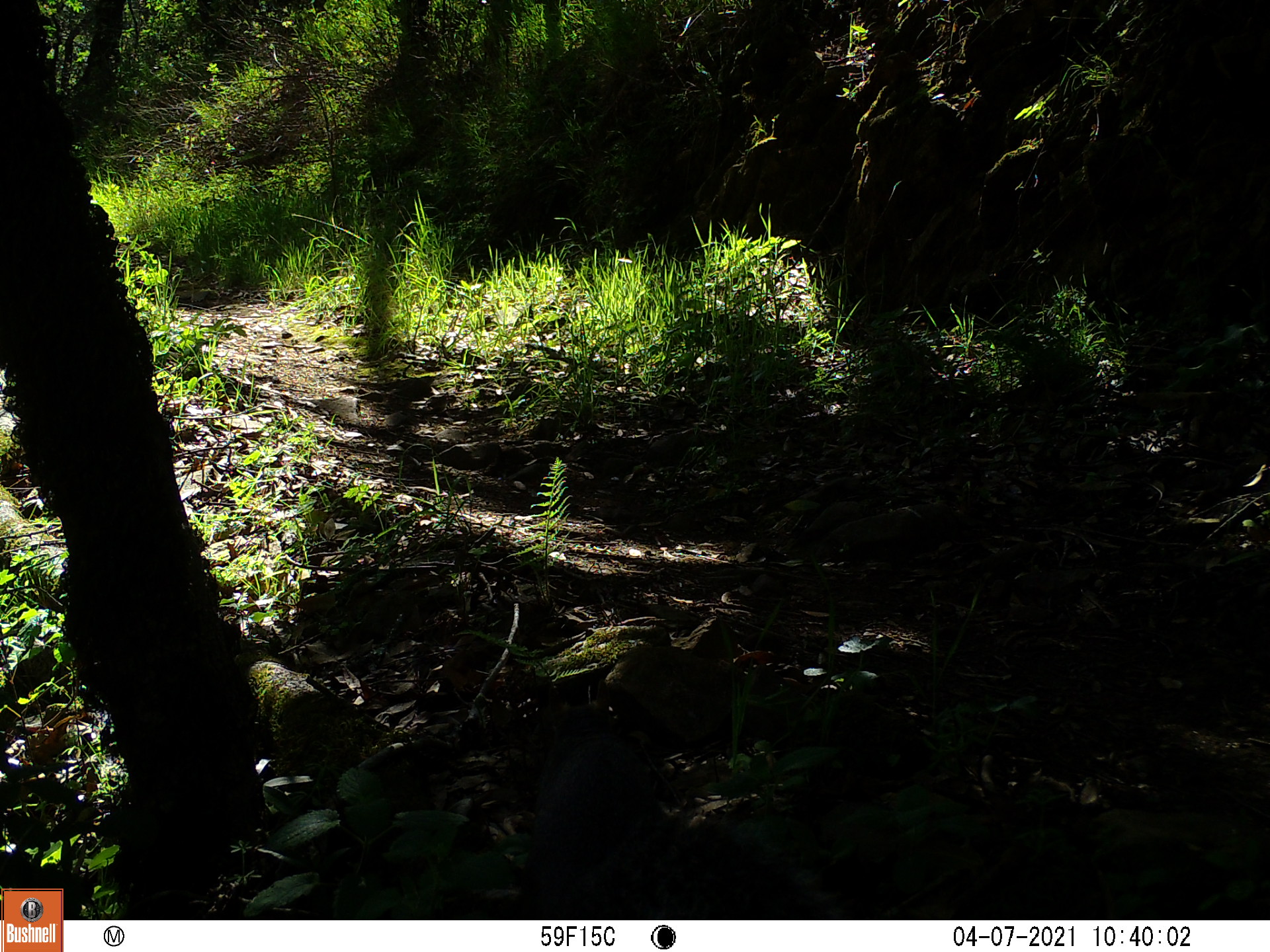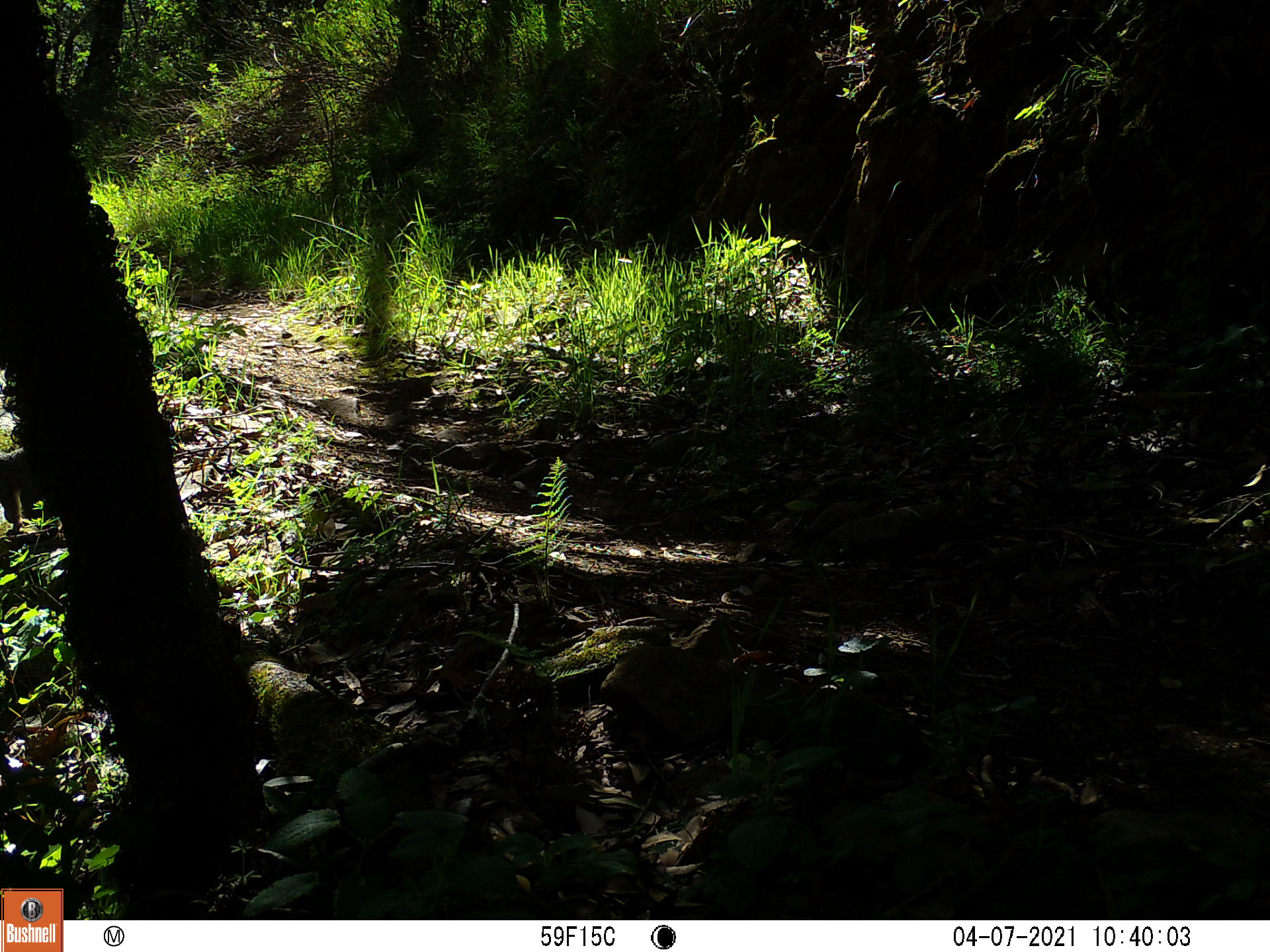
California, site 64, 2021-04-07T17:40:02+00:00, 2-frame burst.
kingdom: Animalia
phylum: Chordata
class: Mammalia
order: Rodentia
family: Sciuridae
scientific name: Sciuridae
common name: squirrel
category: unknown squirrel